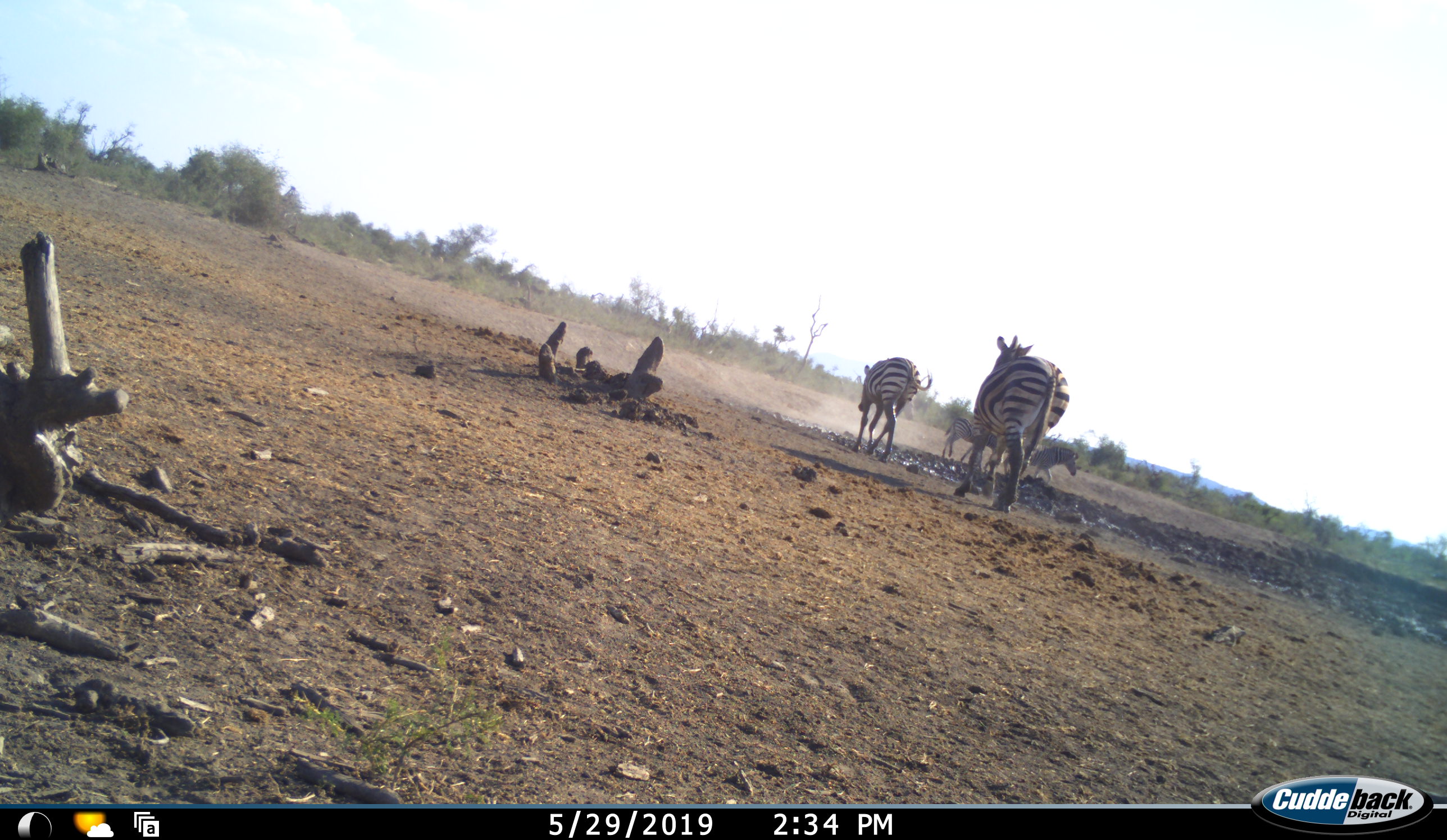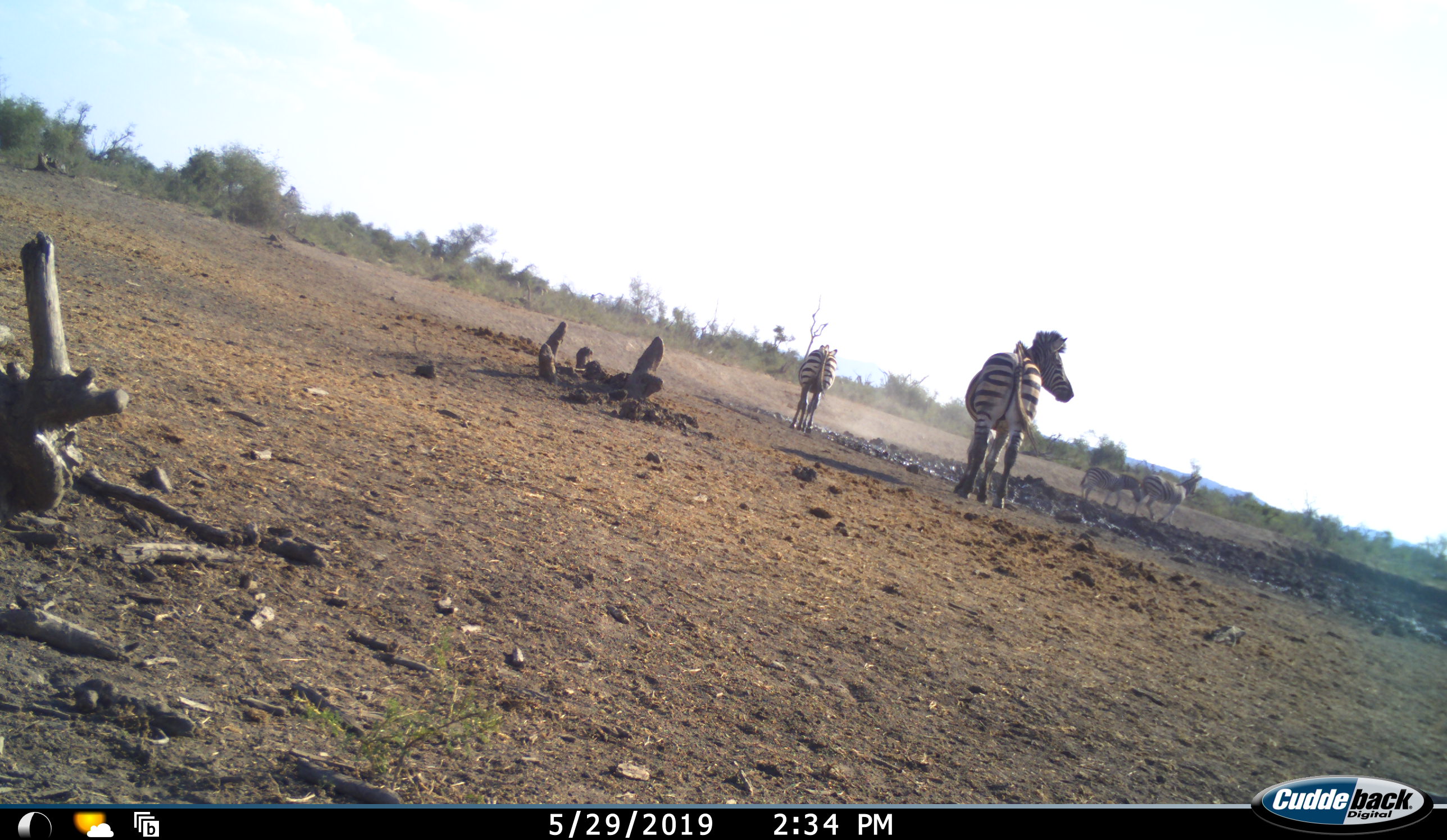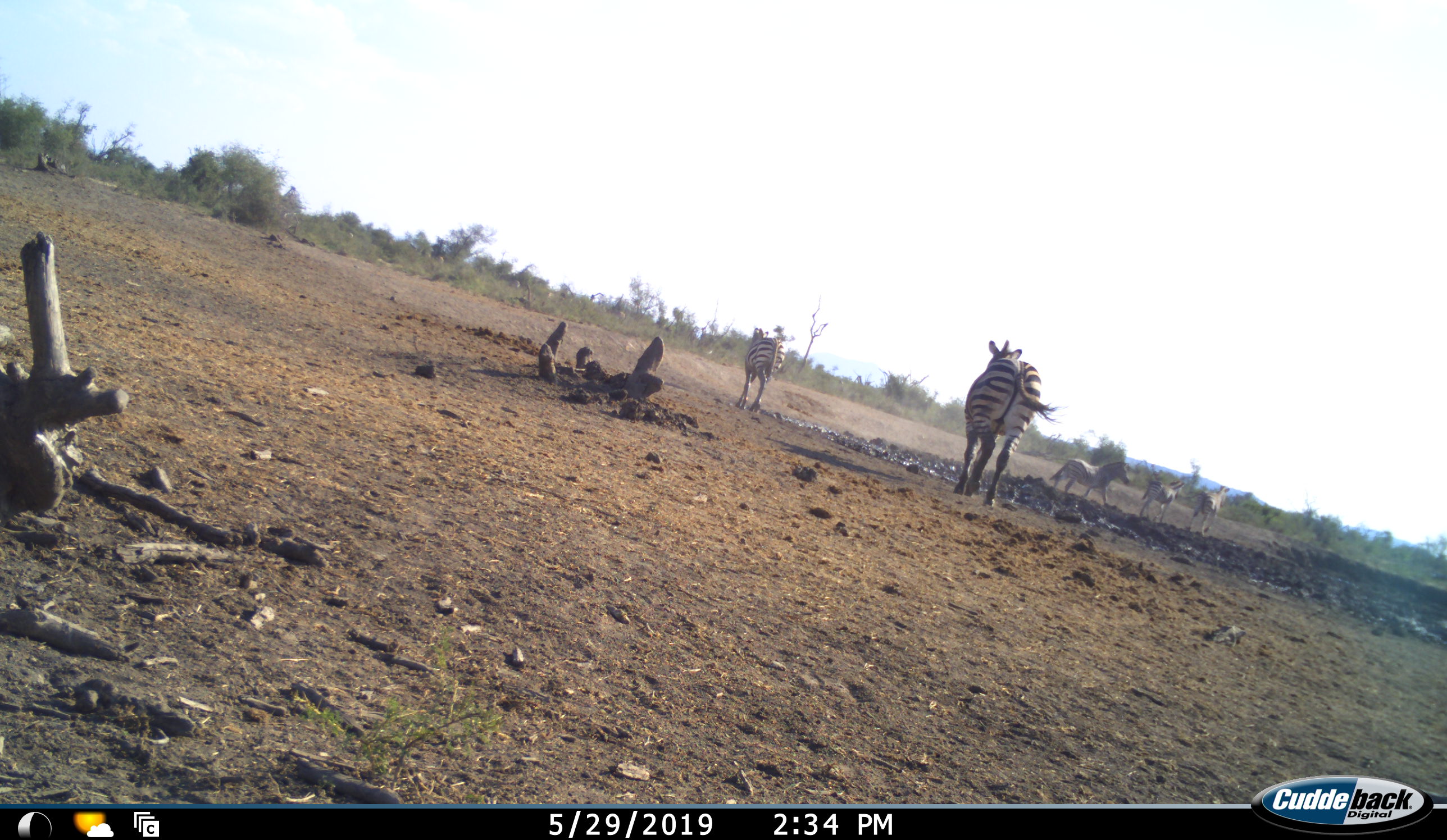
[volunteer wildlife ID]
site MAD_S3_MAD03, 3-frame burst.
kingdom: Animalia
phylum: Chordata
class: Mammalia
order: Perissodactyla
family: Equidae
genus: Equus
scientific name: Equus quagga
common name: plains zebra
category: zebraplains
Zebraplains (plains zebra) (Equus quagga), count 5. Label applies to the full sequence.